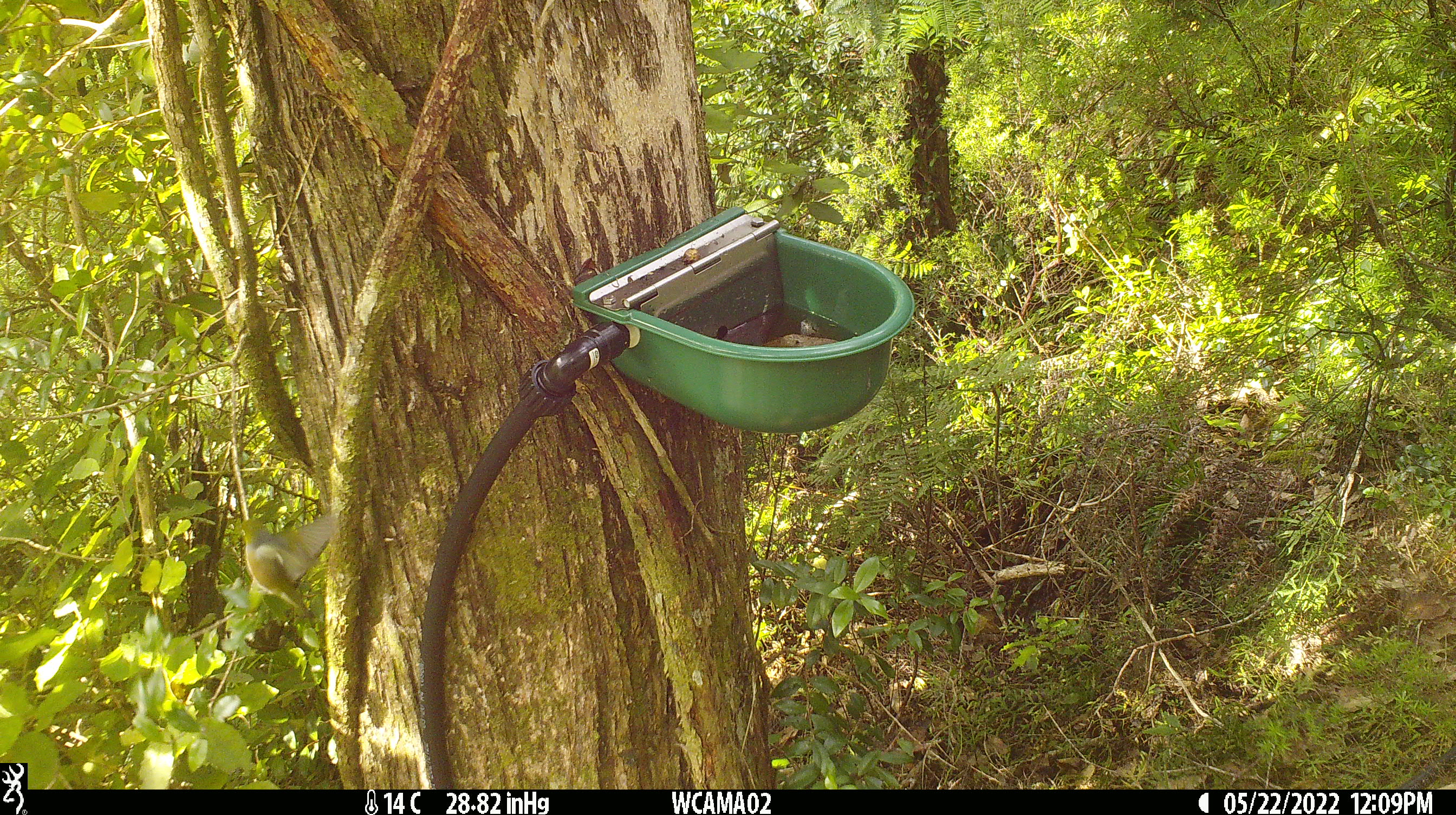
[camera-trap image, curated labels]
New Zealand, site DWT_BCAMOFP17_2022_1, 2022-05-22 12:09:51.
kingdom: Animalia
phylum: Chordata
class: Aves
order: Passeriformes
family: Zosteropidae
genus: Zosterops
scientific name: Zosterops lateralis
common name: silvereye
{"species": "silvereye (Zosterops lateralis)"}